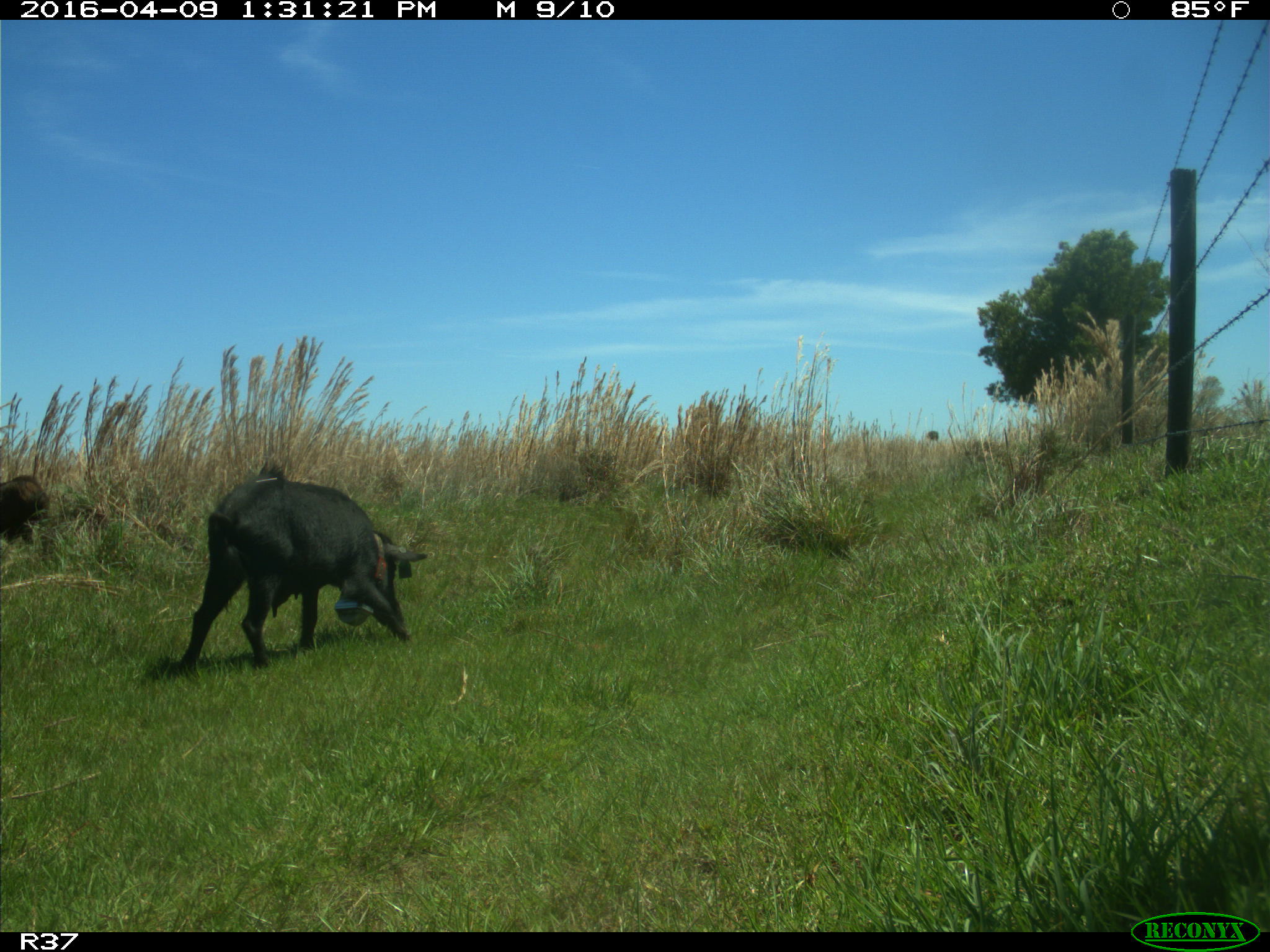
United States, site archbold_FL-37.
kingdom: Animalia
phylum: Chordata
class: Mammalia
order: Artiodactyla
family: Suidae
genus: Sus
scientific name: Sus scrofa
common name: wild boar